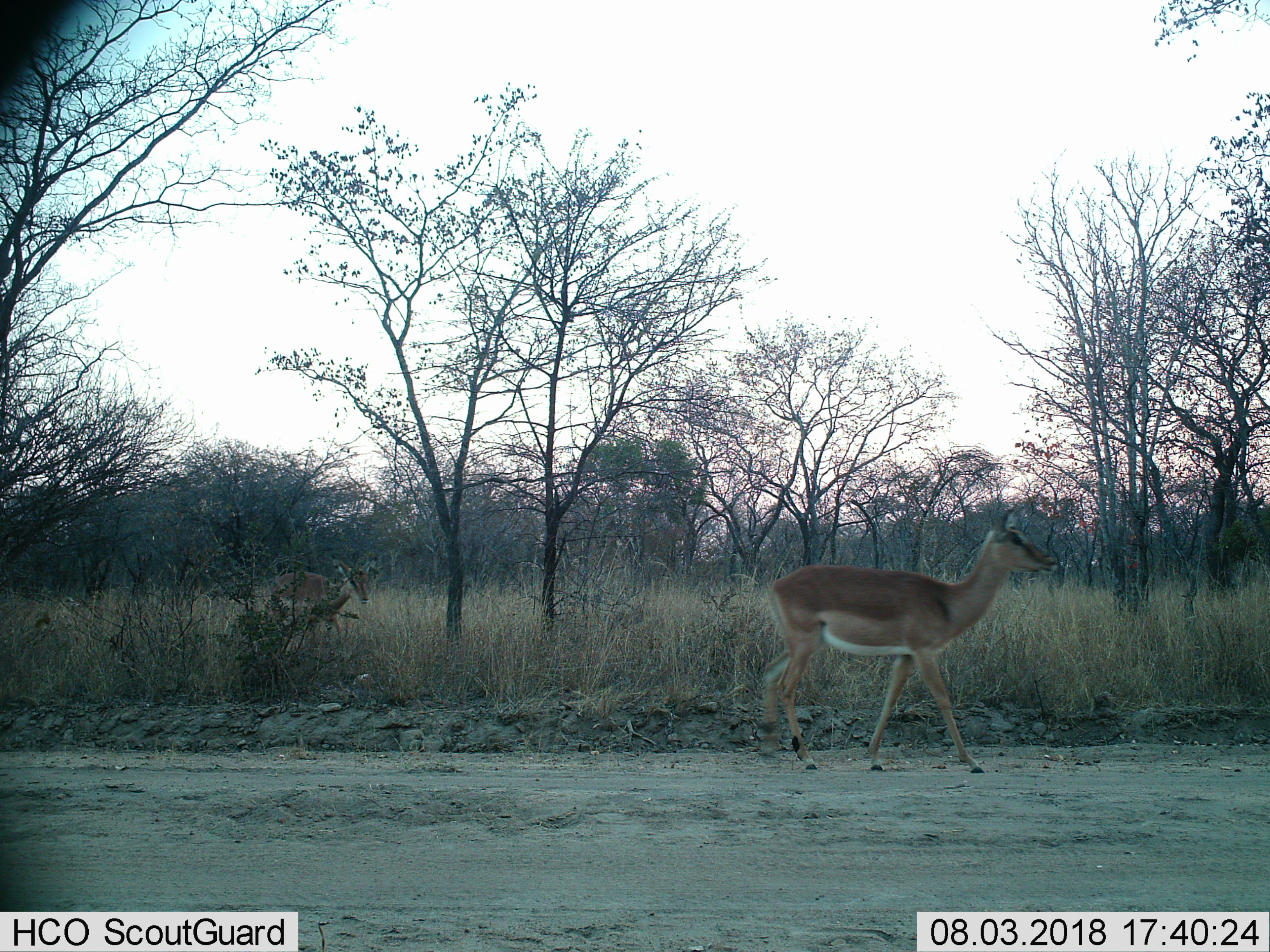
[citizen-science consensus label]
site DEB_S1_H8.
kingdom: Animalia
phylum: Chordata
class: Mammalia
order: Artiodactyla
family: Bovidae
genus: Aepyceros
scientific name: Aepyceros melampus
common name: impala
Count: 2.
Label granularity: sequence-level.